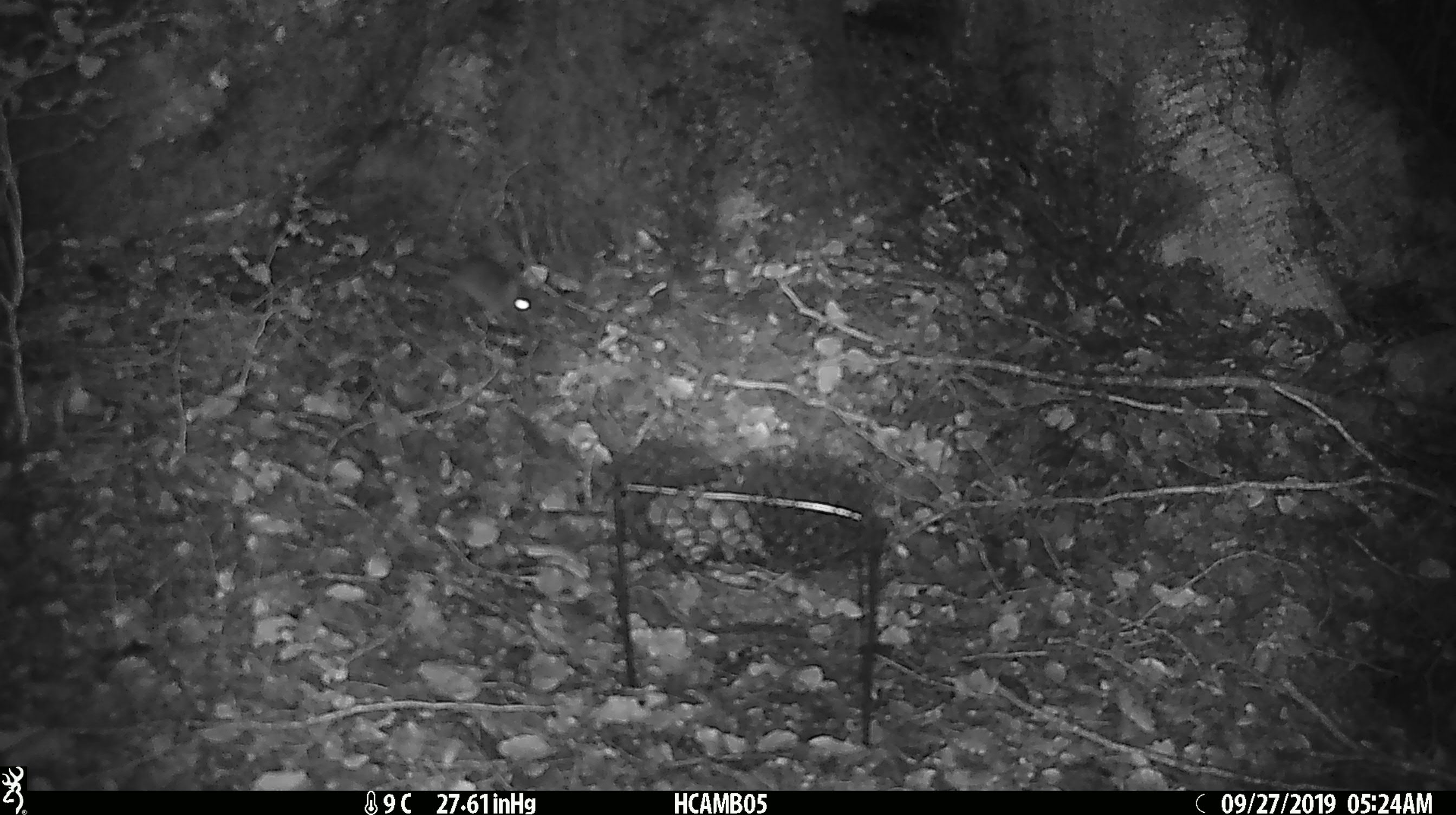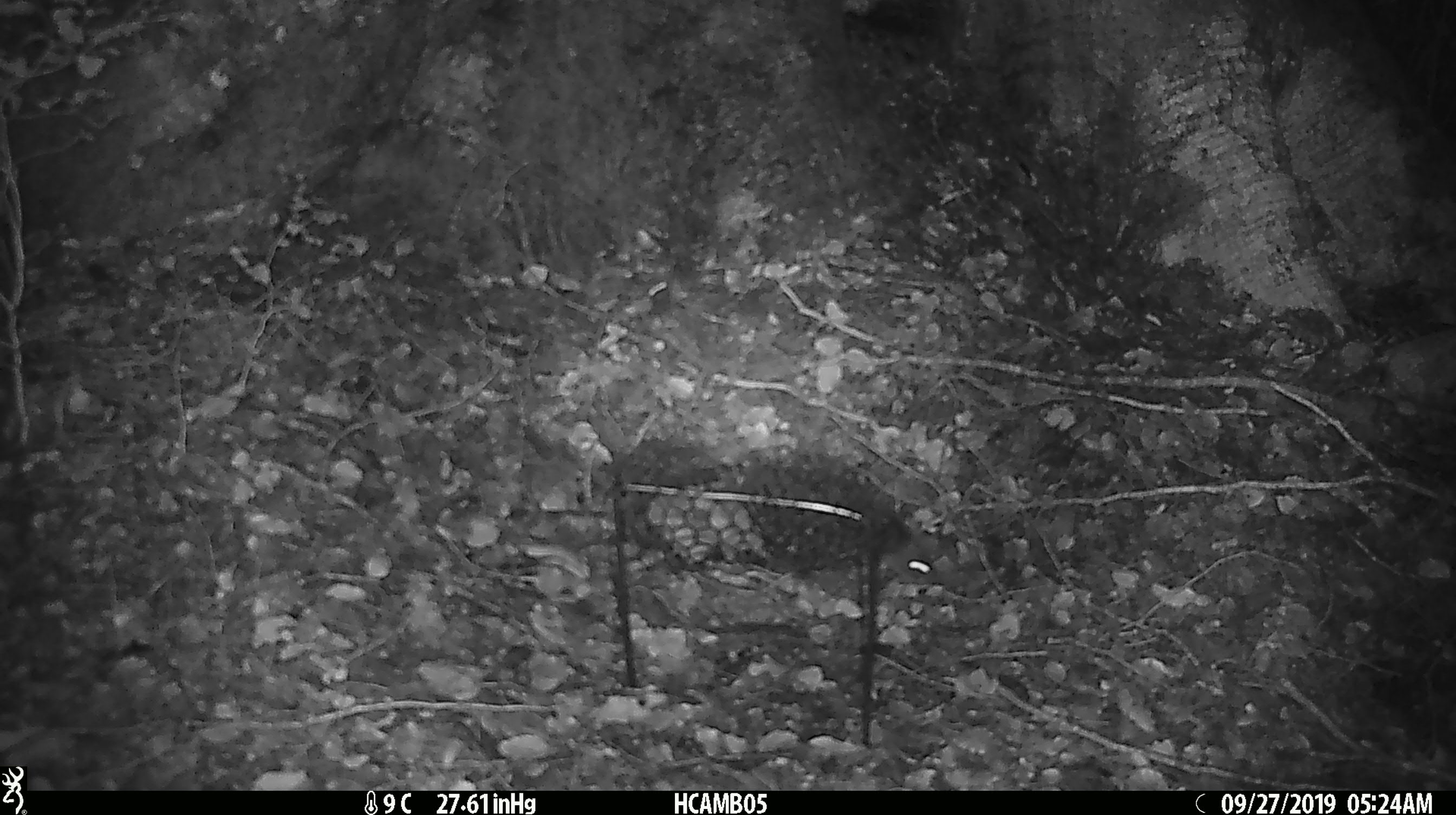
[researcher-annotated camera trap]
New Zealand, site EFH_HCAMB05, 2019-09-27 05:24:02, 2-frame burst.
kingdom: Animalia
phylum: Chordata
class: Mammalia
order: Rodentia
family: Muridae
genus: Mus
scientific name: Mus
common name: mouse